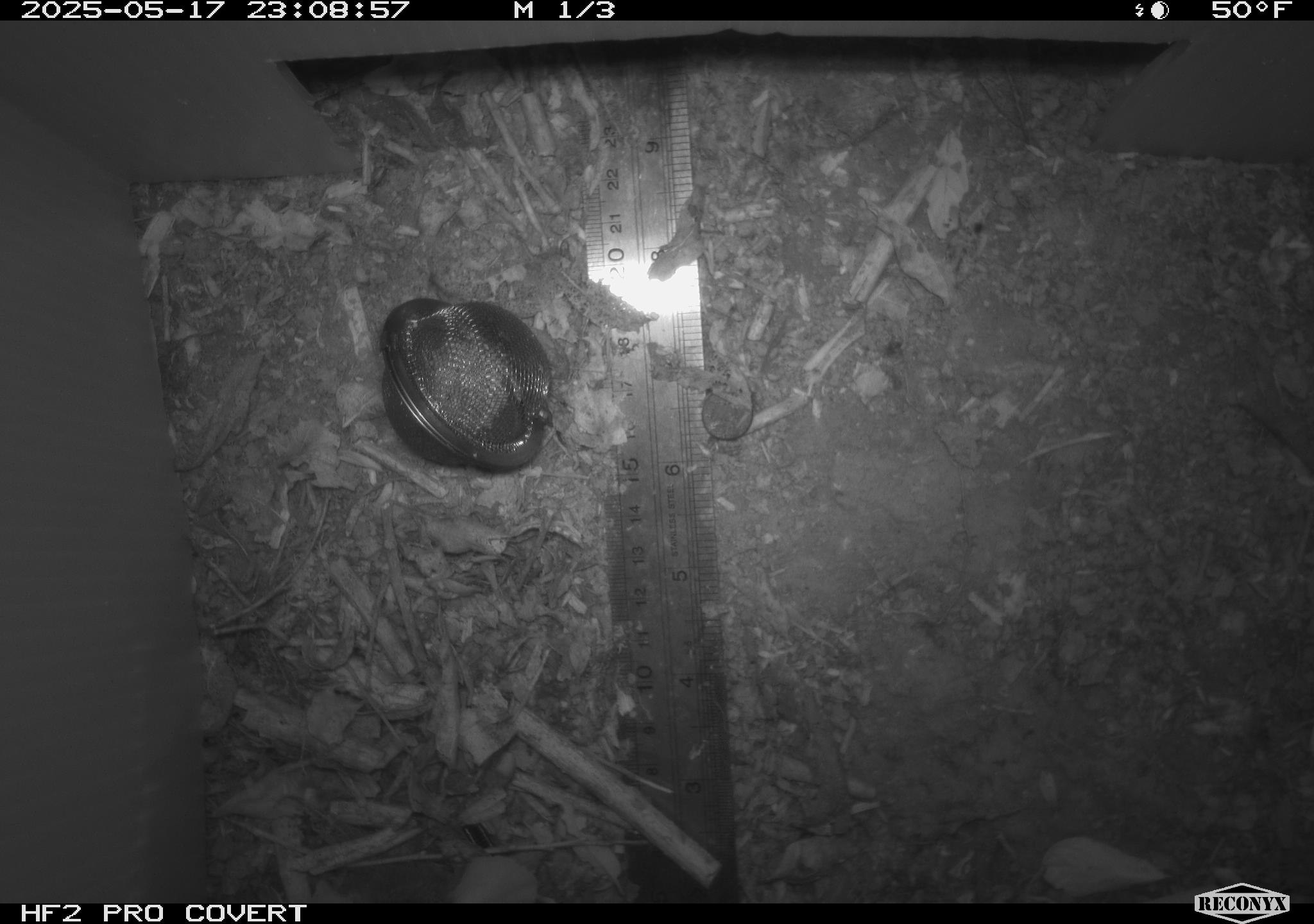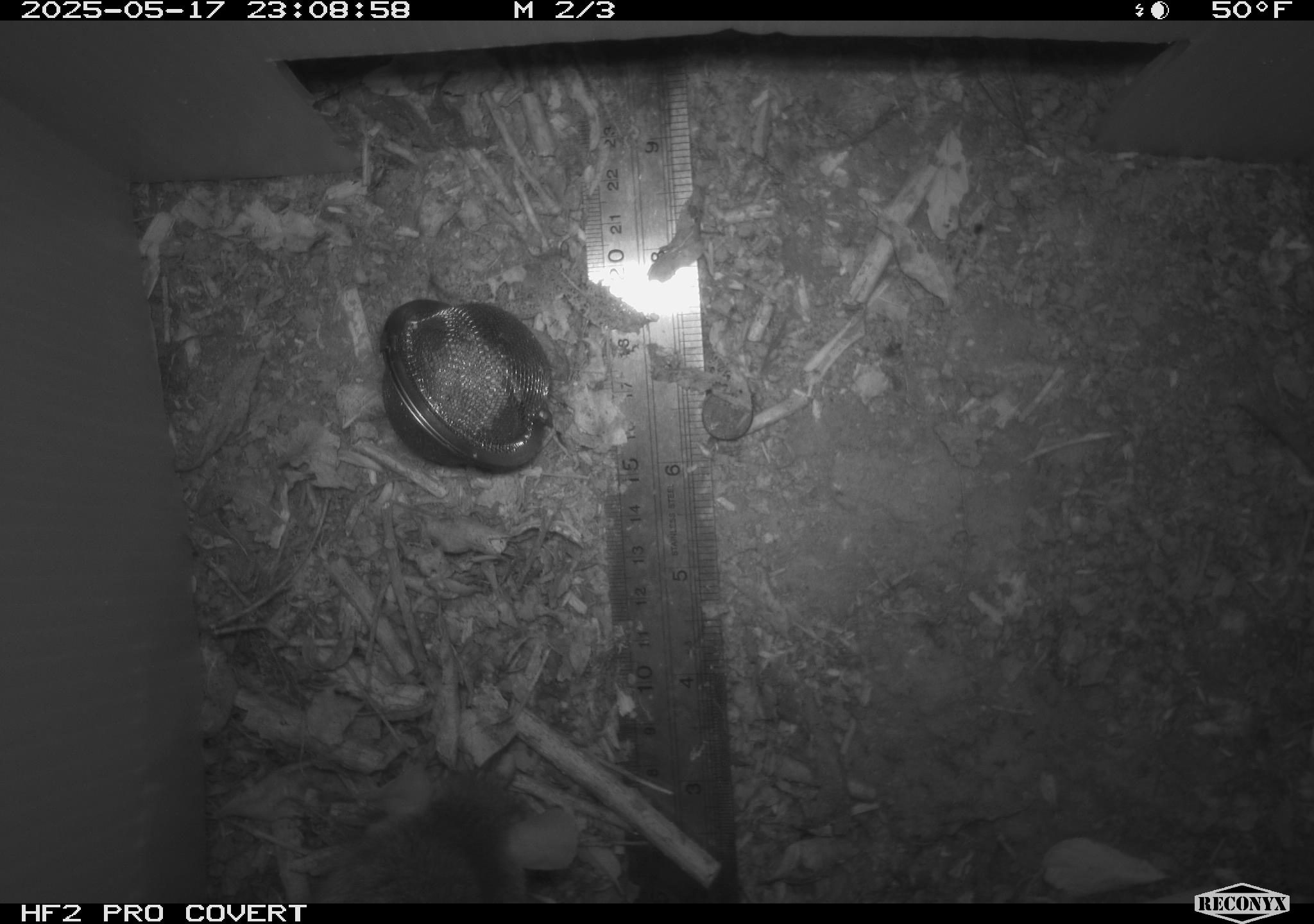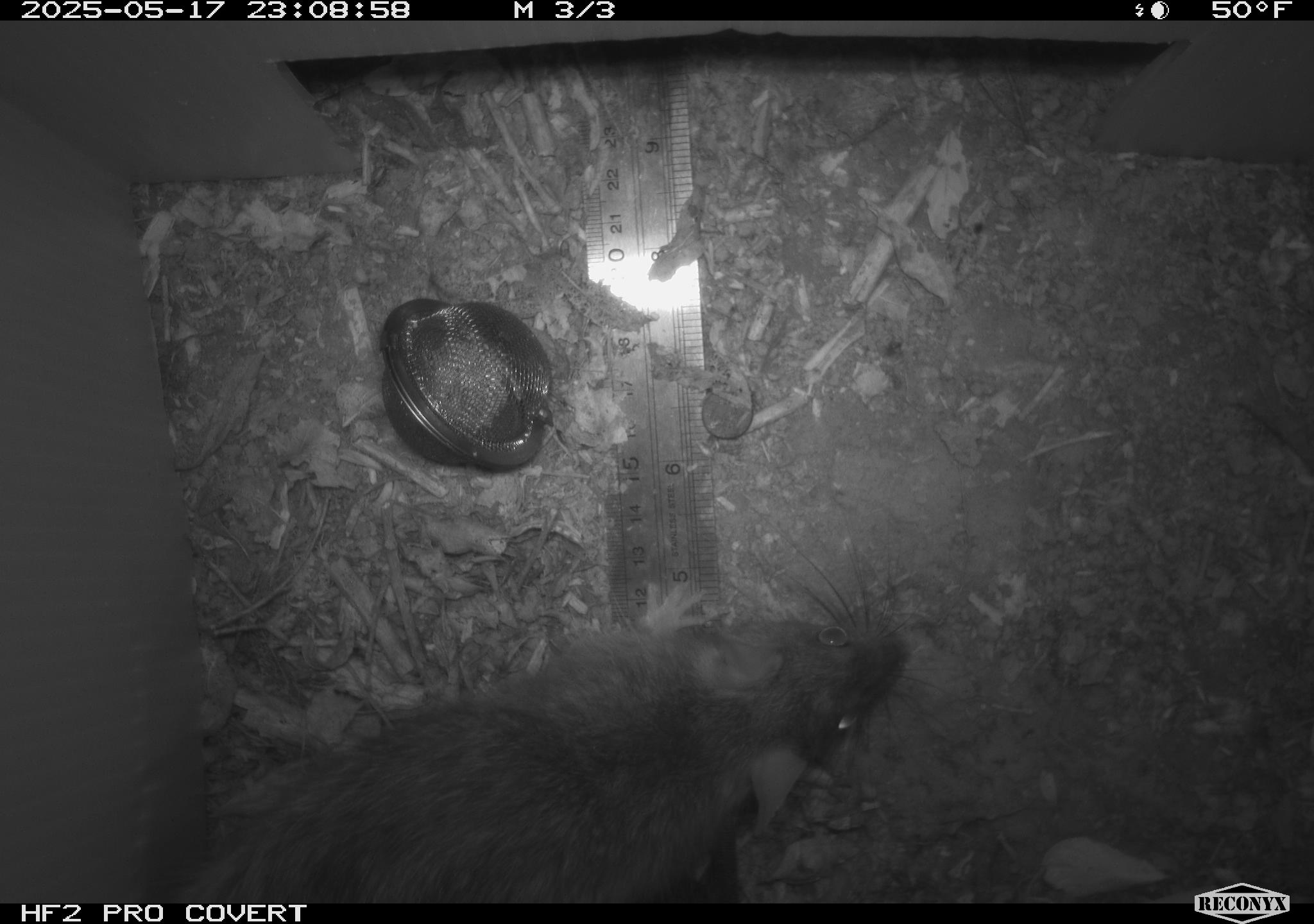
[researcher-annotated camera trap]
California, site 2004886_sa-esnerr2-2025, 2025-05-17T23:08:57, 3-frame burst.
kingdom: Animalia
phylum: Chordata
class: Mammalia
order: Rodentia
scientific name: Rodentia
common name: rodent